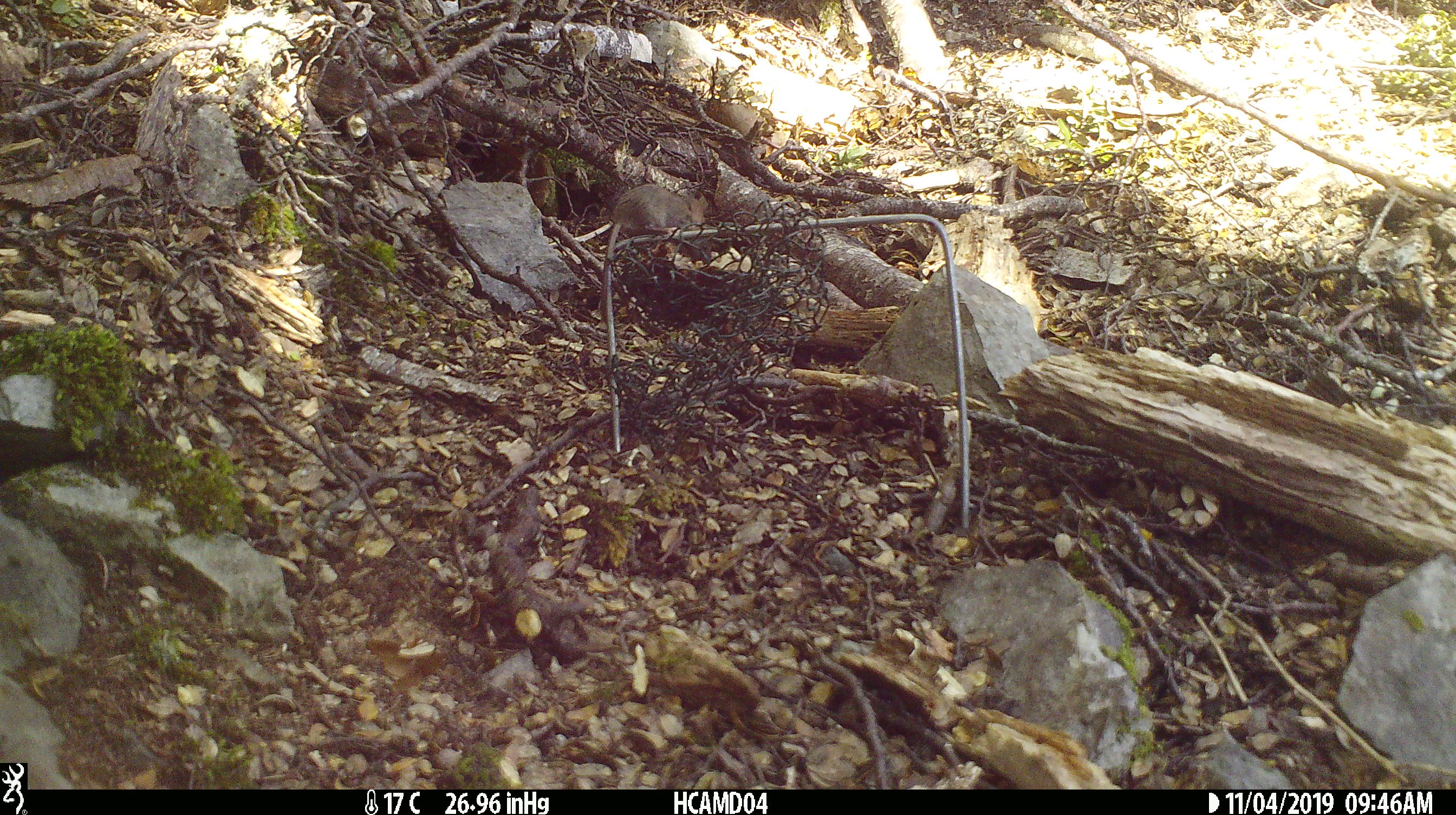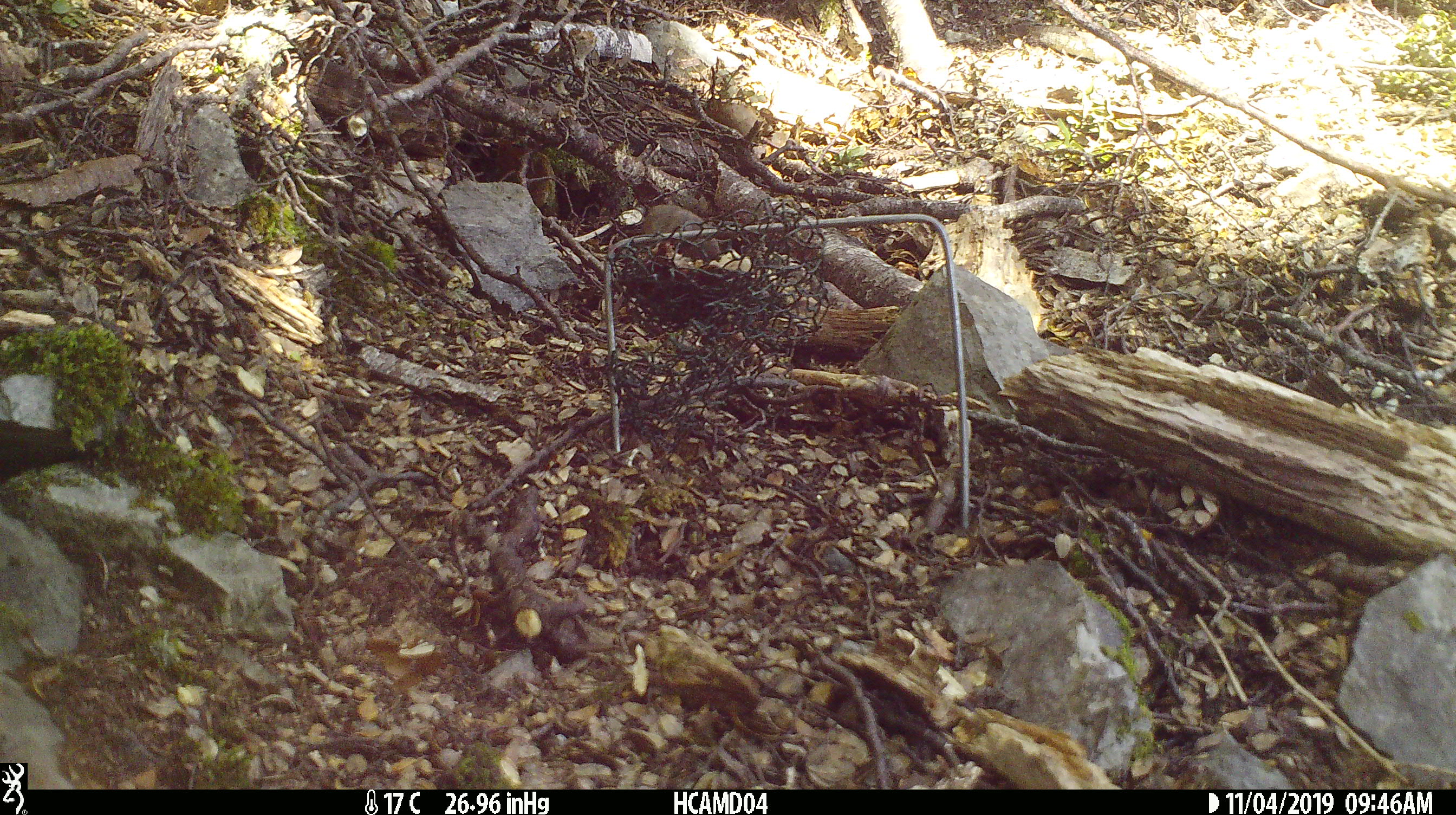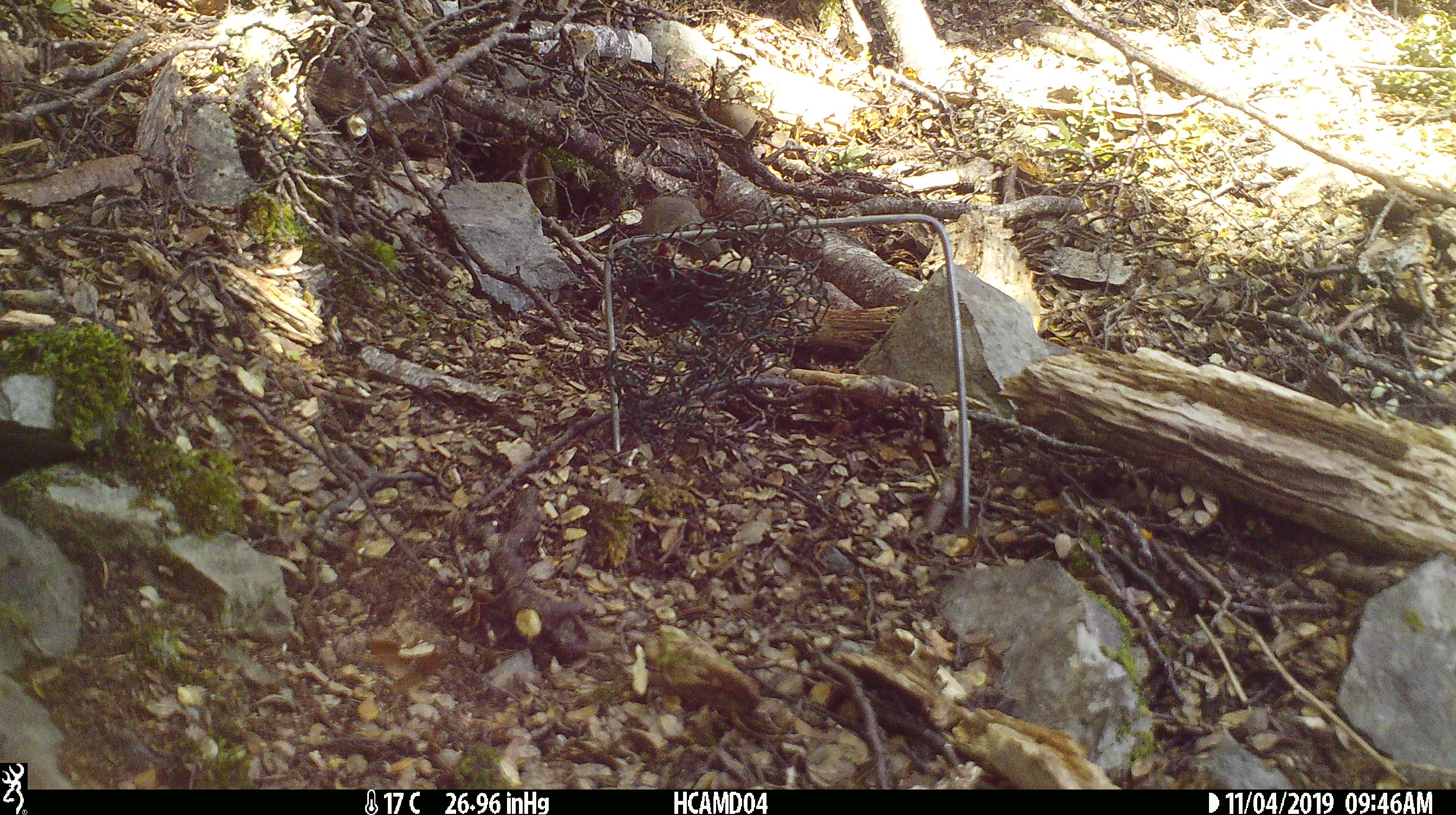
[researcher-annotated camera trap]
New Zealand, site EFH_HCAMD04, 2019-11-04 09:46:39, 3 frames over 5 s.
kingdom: Animalia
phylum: Chordata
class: Mammalia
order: Rodentia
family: Muridae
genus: Mus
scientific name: Mus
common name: mouse